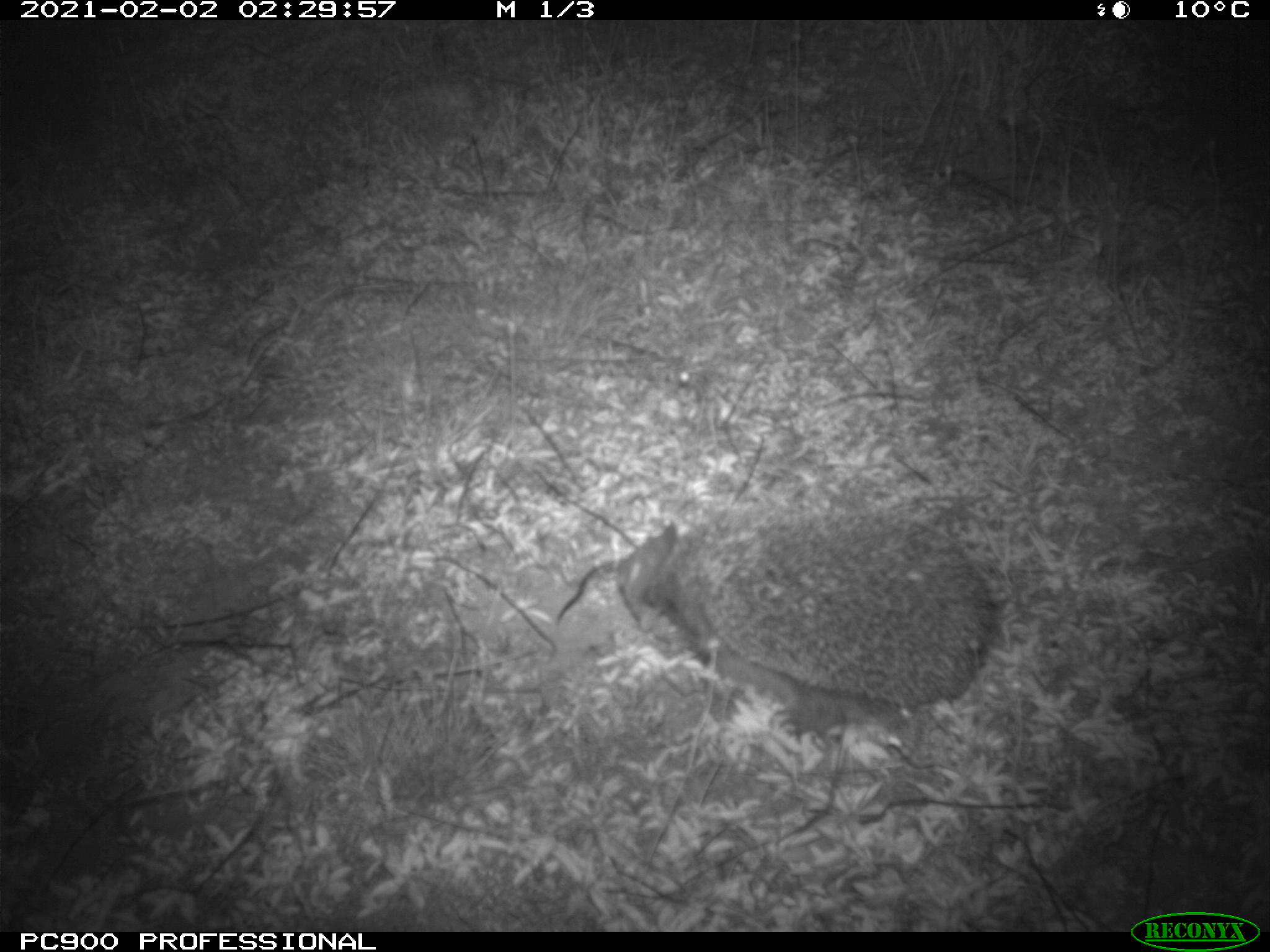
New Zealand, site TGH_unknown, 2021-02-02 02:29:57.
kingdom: Animalia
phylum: Chordata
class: Mammalia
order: Eulipotyphla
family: Erinaceidae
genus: Erinaceus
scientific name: Erinaceus europaeus europaeus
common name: european hedgehog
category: hedgehog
Hedgehog (european hedgehog) (Erinaceus europaeus europaeus).